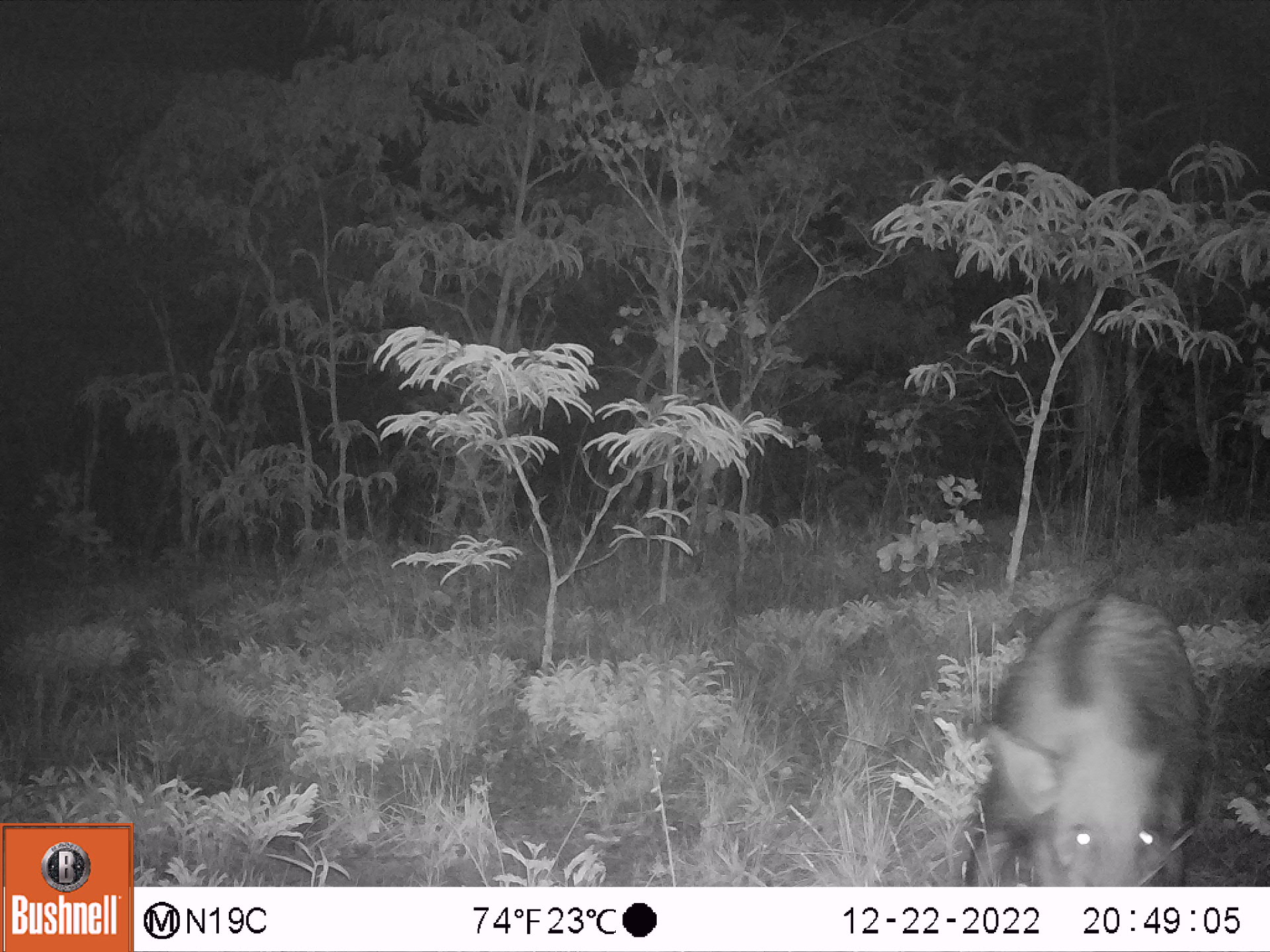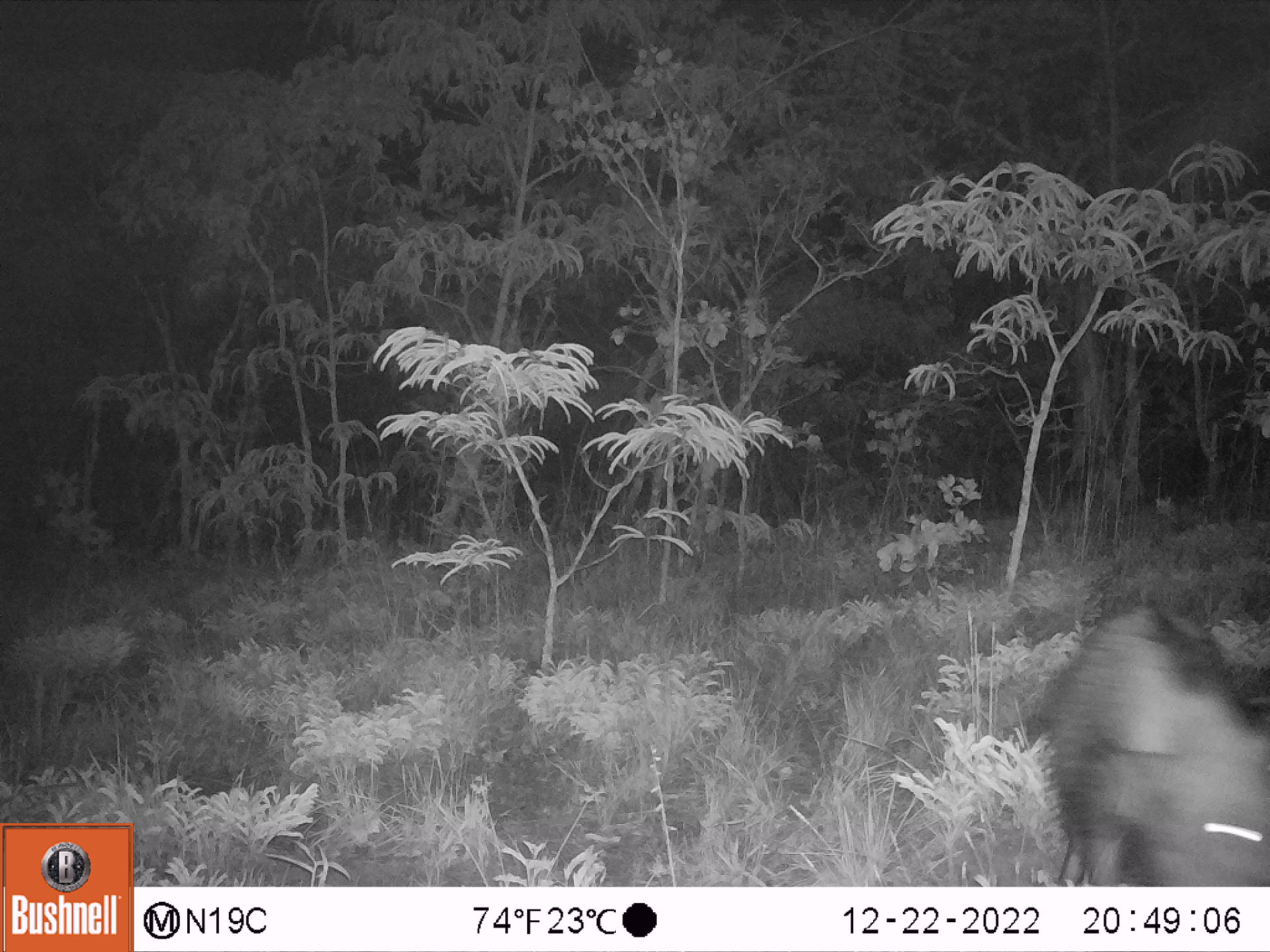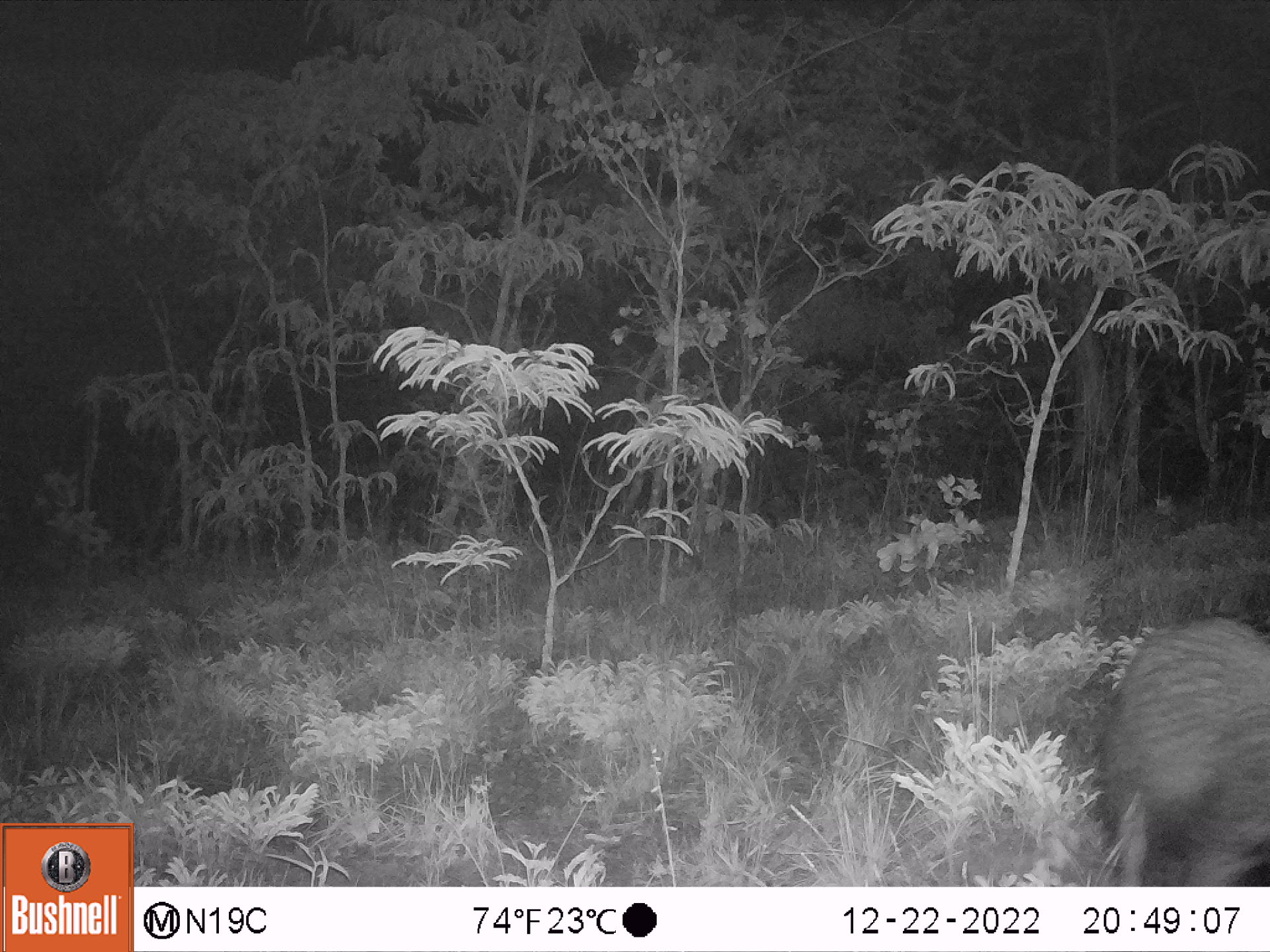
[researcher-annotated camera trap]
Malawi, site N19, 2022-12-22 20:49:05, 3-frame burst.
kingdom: Animalia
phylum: Chordata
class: Mammalia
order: Artiodactyla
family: Suidae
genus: Potamochoerus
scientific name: Potamochoerus larvatus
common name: bushpig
Bushpig (Potamochoerus larvatus), count 1.